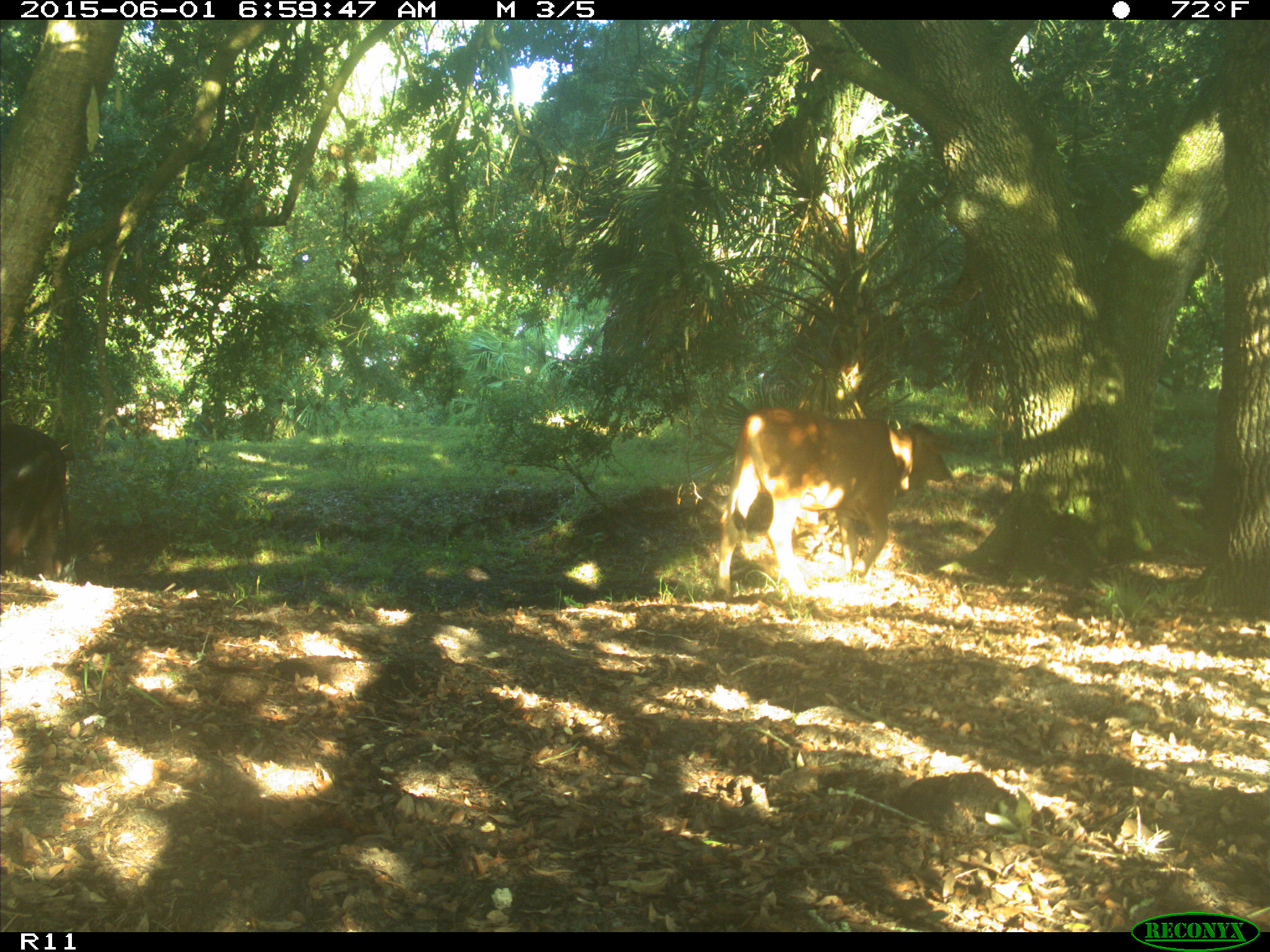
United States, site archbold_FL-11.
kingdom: Animalia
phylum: Chordata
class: Mammalia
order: Artiodactyla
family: Bovidae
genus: Bos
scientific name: Bos taurus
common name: domestic cow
Bos taurus (domestic cow).